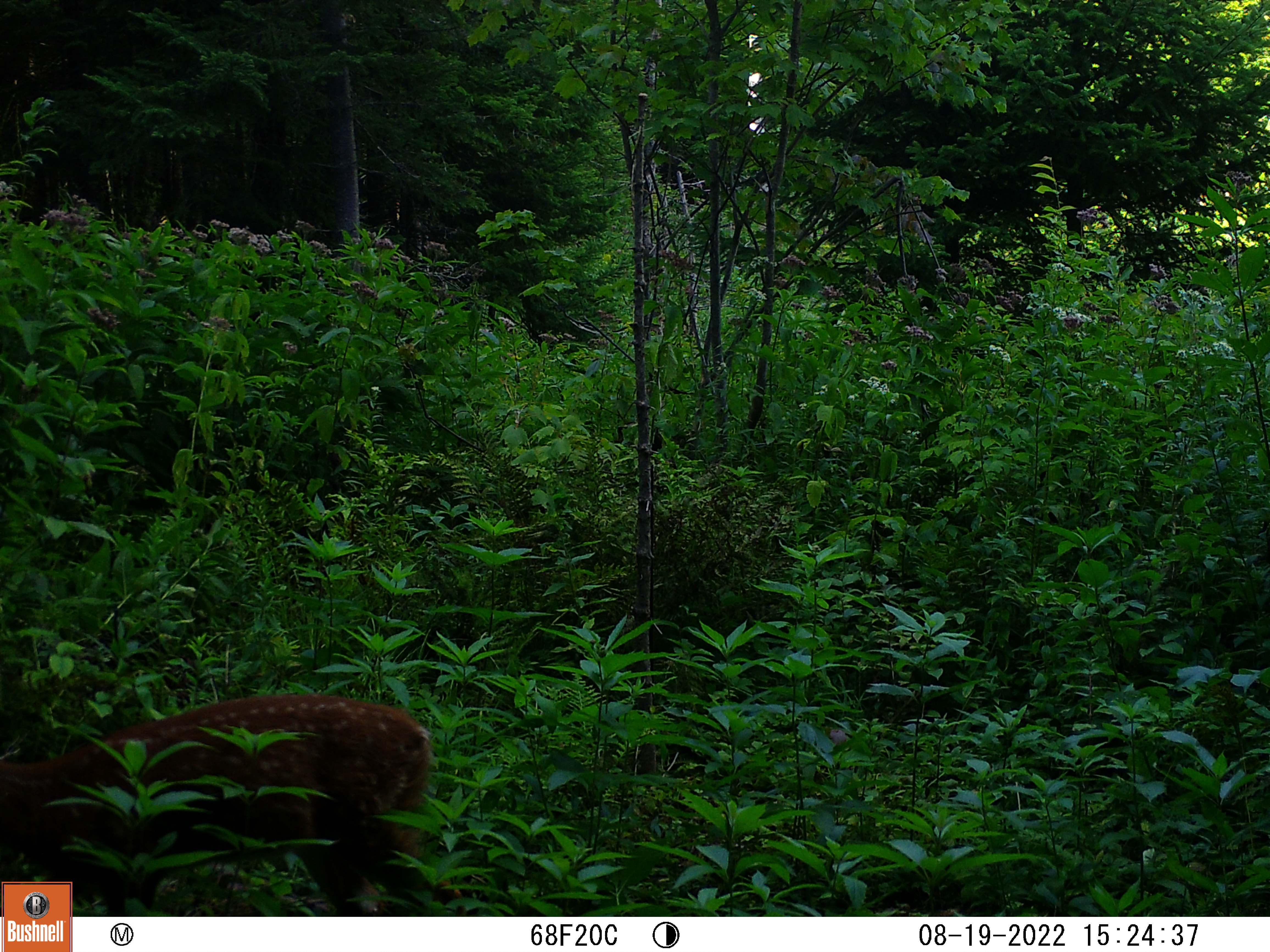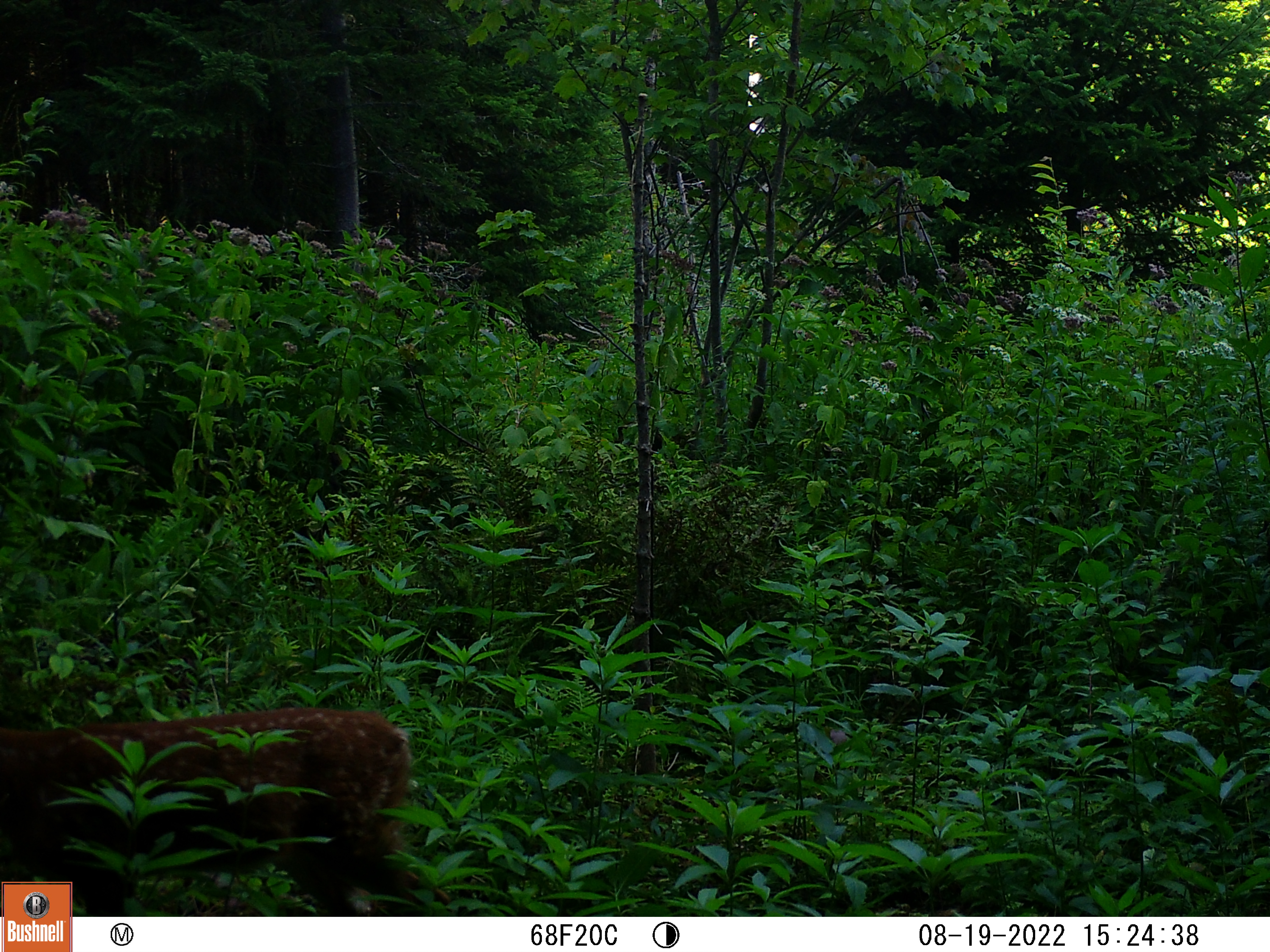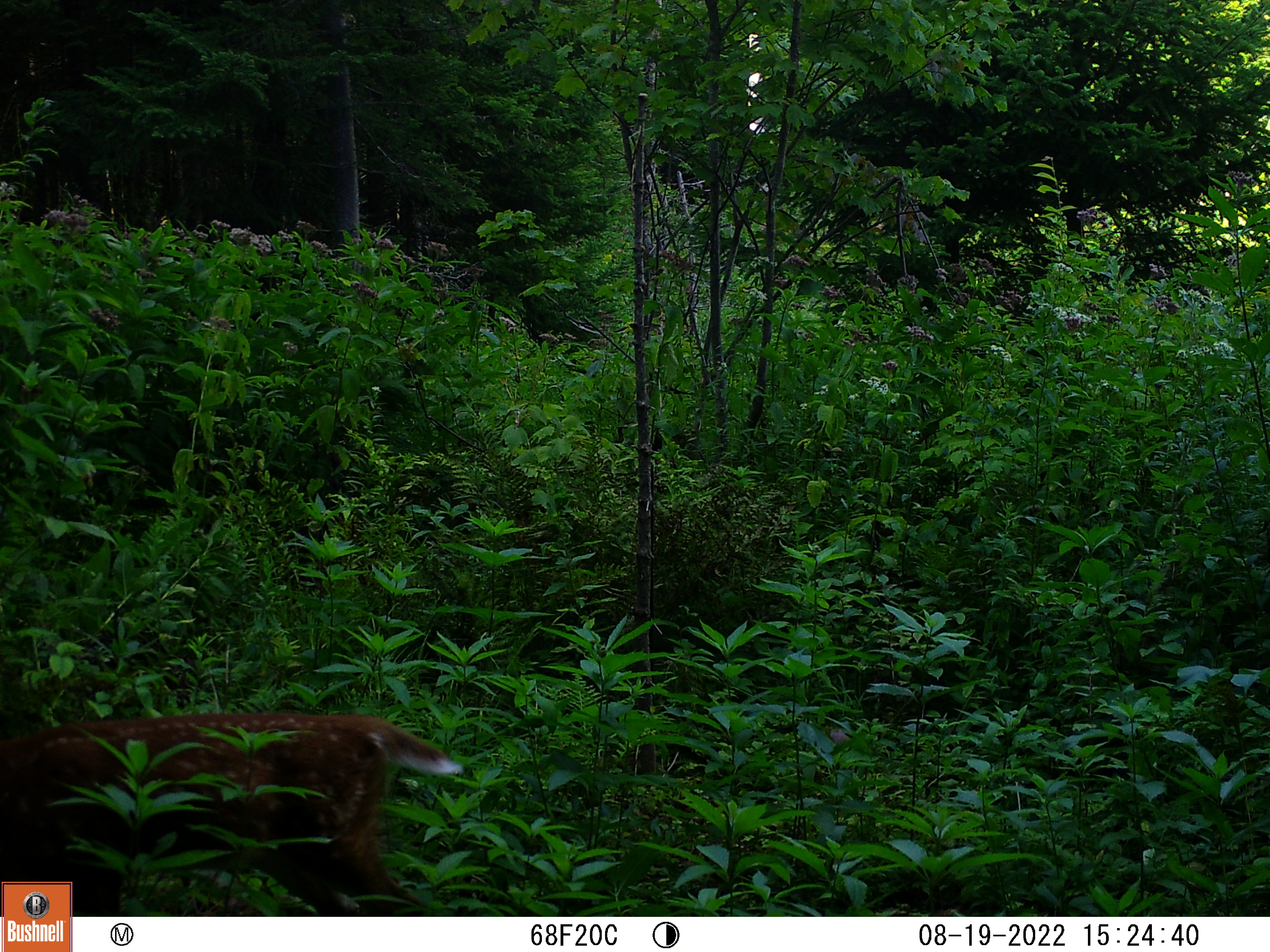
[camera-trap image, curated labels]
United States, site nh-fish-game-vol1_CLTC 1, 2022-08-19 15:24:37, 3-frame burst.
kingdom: Animalia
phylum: Chordata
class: Mammalia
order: Artiodactyla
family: Cervidae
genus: Odocoileus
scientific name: Odocoileus virginianus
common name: white-tailed deer